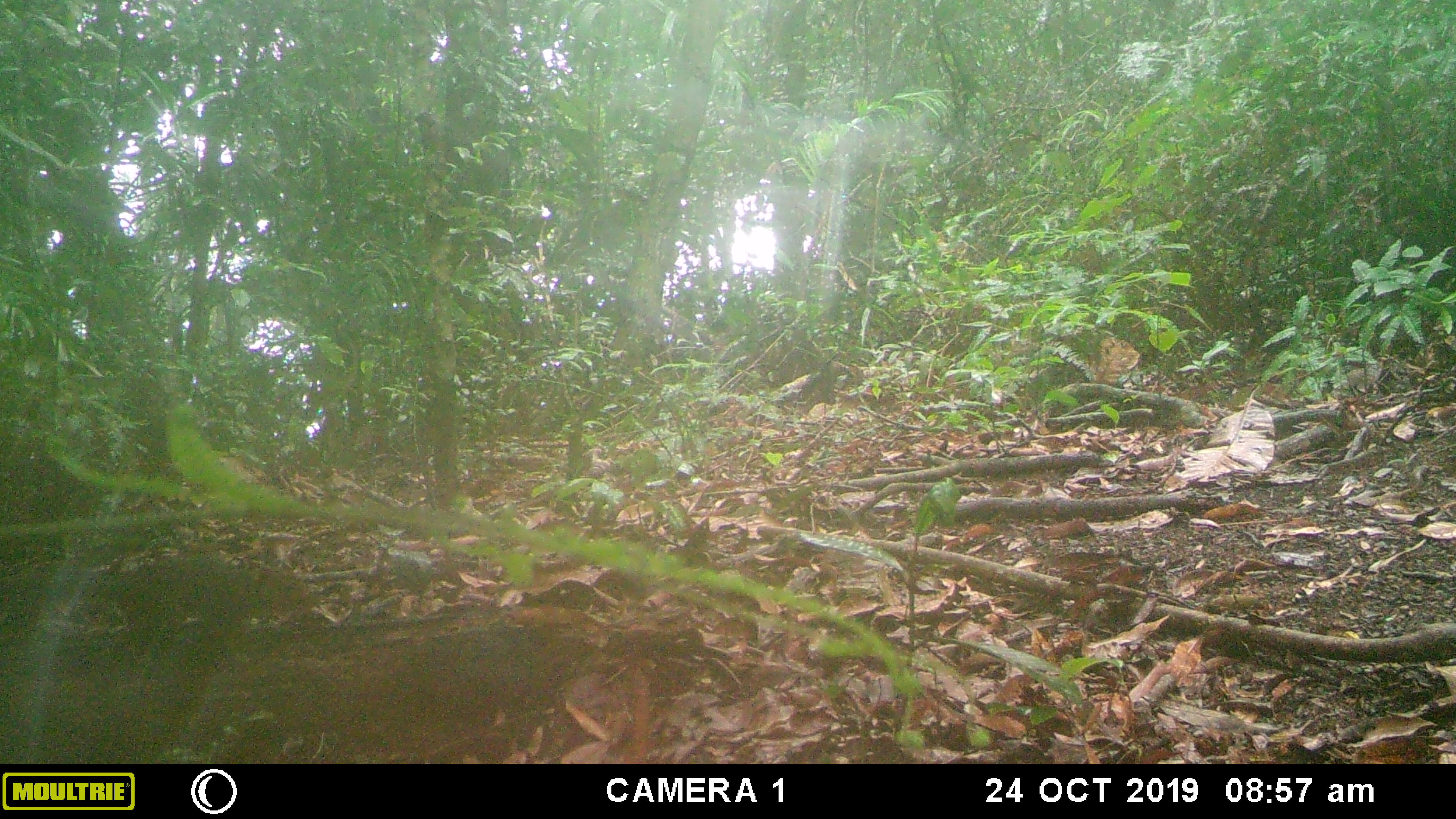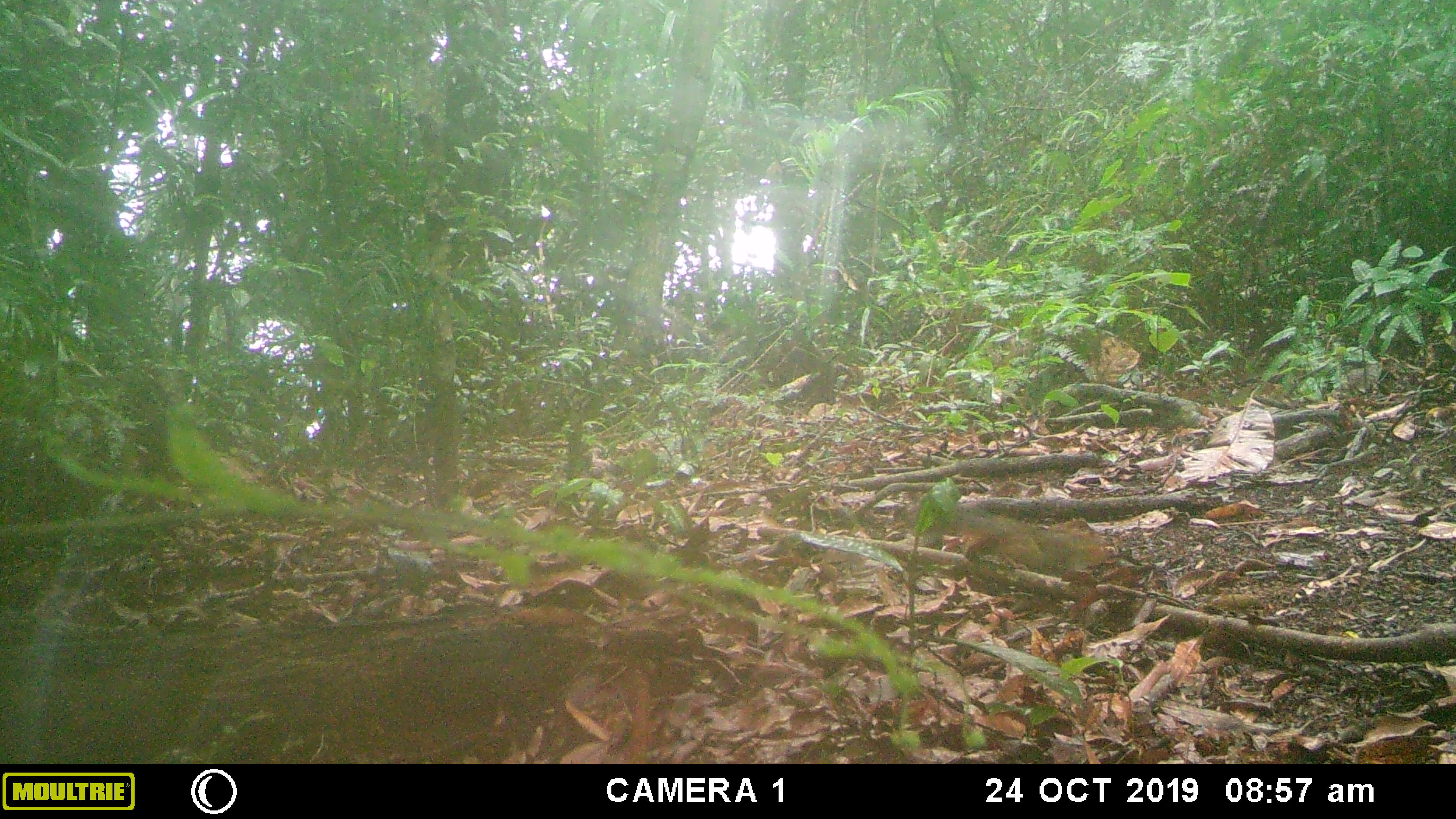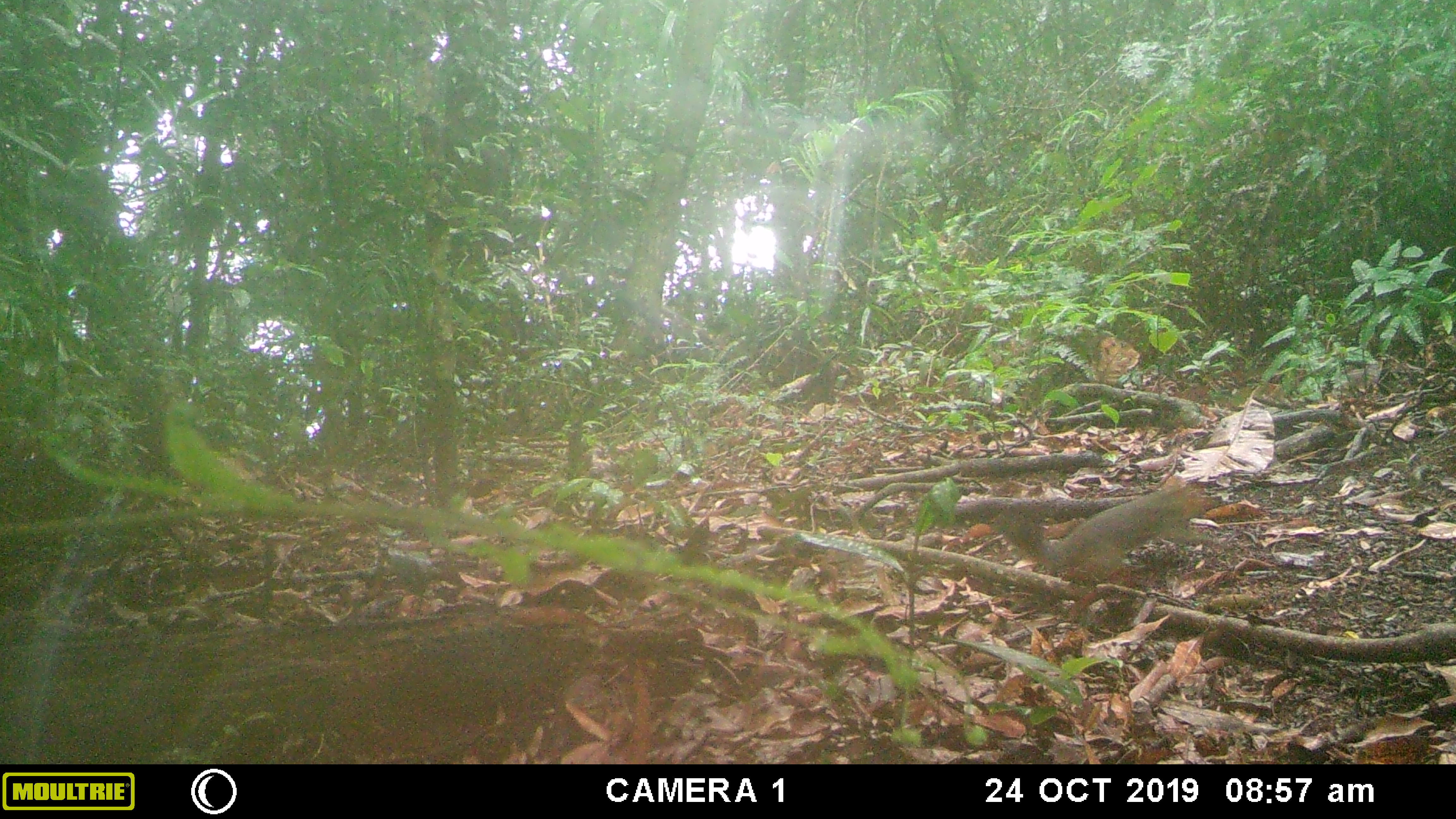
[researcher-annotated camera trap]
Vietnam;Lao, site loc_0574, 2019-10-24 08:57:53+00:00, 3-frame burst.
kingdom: Animalia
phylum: Chordata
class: Mammalia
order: Rodentia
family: Sciuridae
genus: Dremomys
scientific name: Dremomys rufigenis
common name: red-cheeked squirrel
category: red cheeked squirrel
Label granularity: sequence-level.